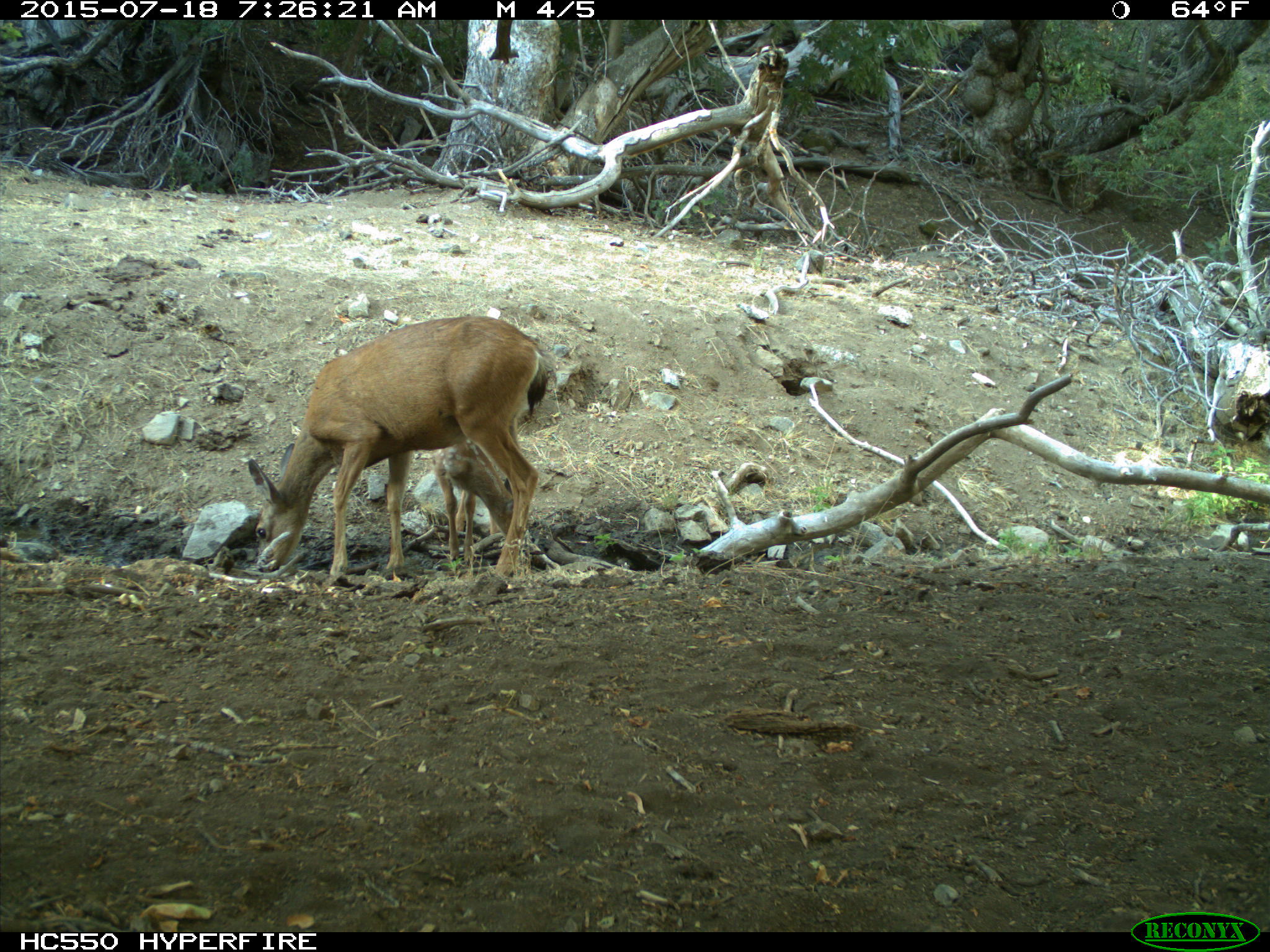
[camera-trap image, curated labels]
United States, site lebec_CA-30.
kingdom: Animalia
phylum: Chordata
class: Mammalia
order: Artiodactyla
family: Cervidae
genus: Odocoileus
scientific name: Odocoileus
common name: deer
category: unidentified deer